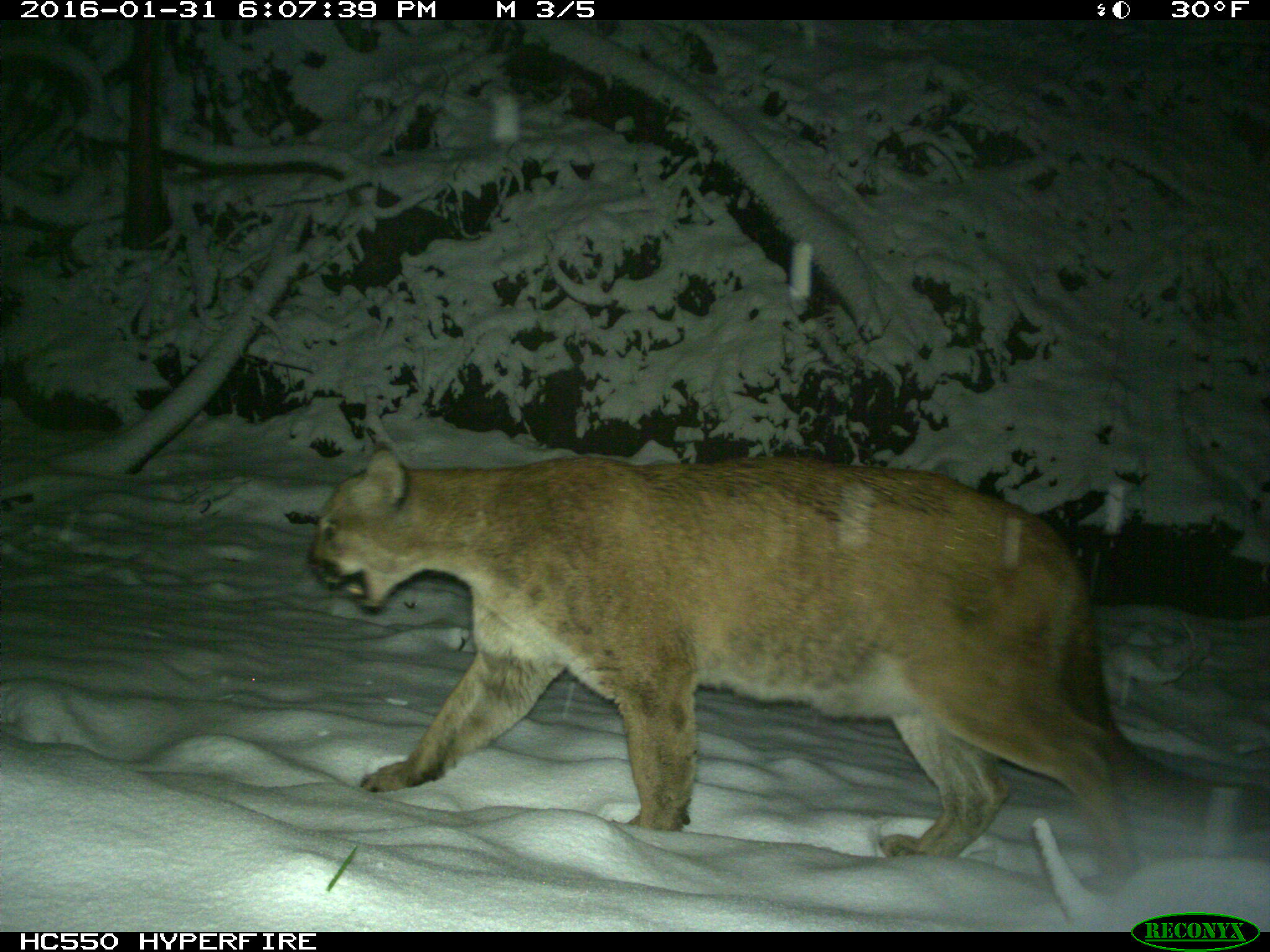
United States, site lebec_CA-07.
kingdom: Animalia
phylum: Chordata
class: Mammalia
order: Carnivora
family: Felidae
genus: Puma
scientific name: Puma concolor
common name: mountain lion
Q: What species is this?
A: Puma concolor (mountain lion).